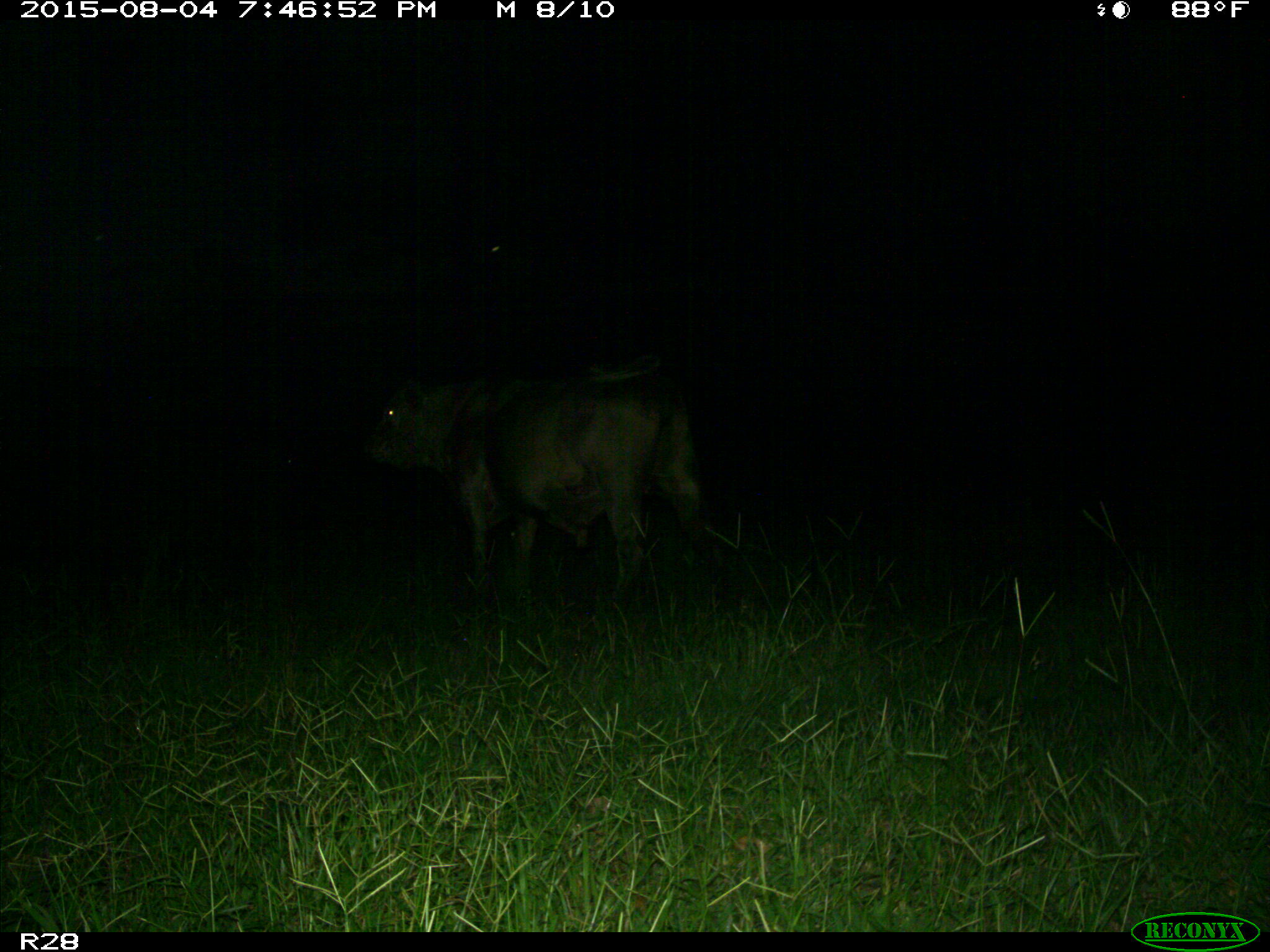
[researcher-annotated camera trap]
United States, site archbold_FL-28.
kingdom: Animalia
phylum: Chordata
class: Mammalia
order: Artiodactyla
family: Bovidae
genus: Bos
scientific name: Bos taurus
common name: domestic cow